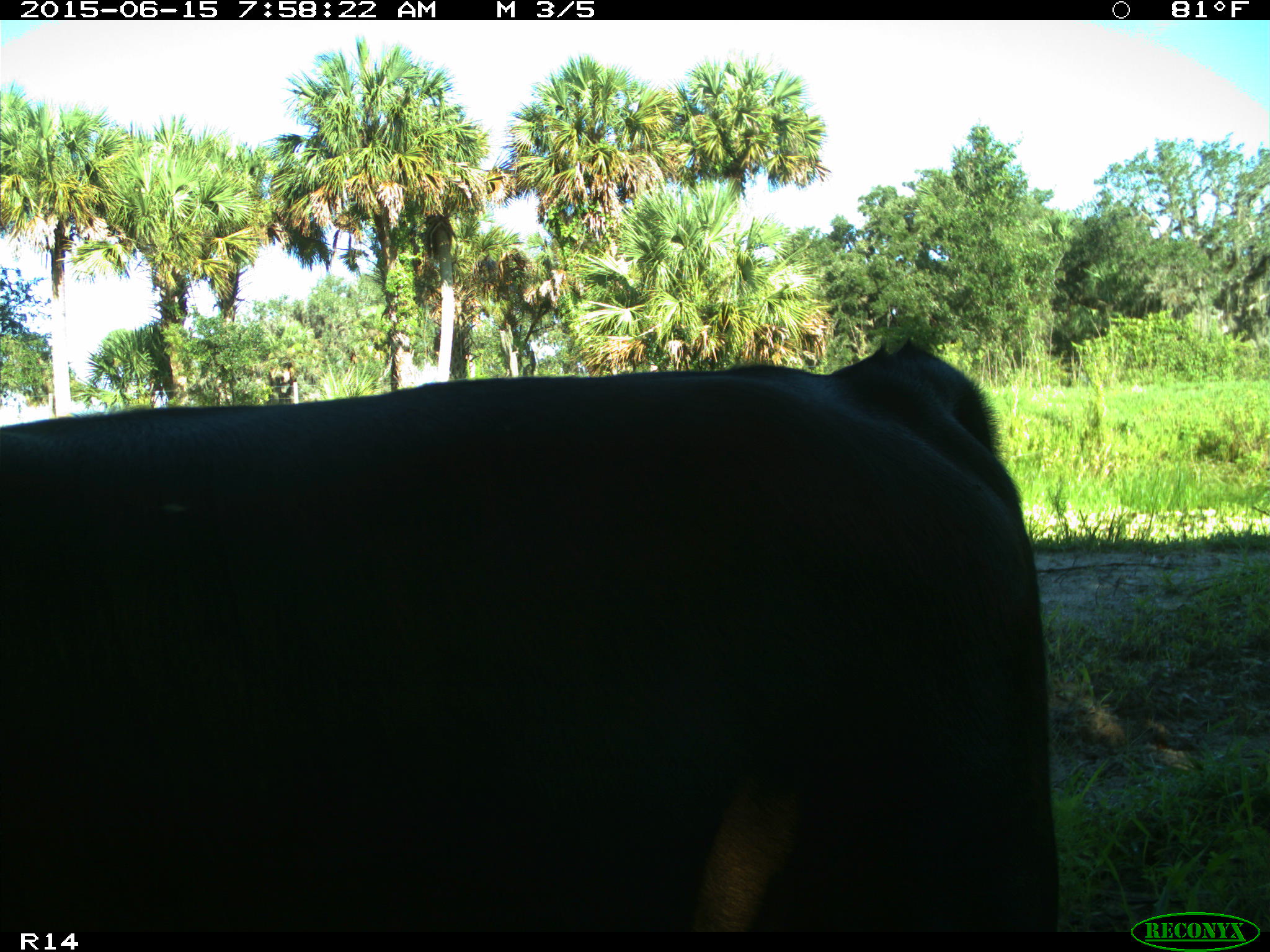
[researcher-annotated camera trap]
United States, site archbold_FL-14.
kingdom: Animalia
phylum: Chordata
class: Mammalia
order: Artiodactyla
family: Bovidae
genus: Bos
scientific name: Bos taurus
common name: domestic cow